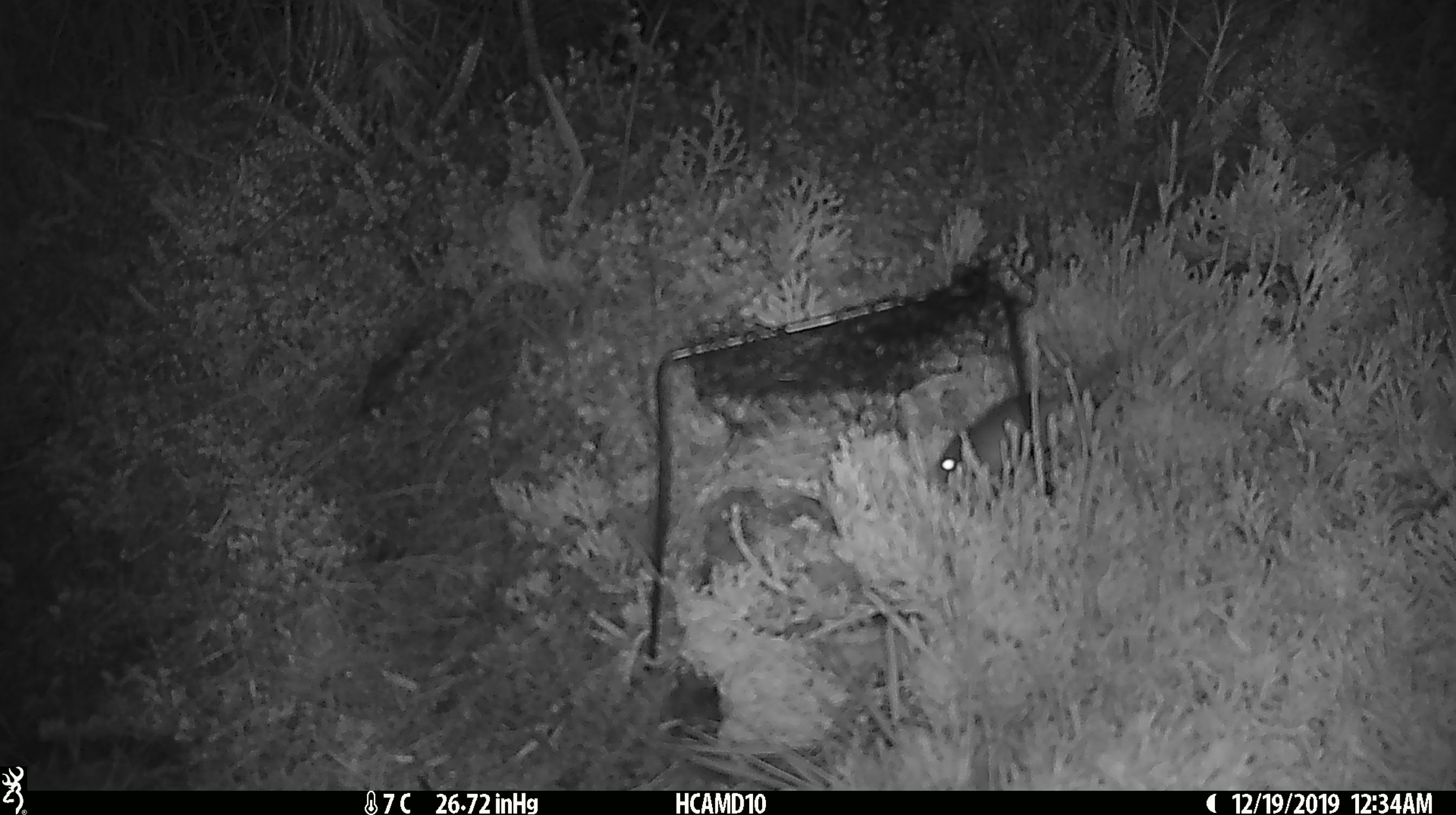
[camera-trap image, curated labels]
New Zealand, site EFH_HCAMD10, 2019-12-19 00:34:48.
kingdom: Animalia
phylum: Chordata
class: Mammalia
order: Rodentia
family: Muridae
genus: Mus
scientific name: Mus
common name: mouse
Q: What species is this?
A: Mouse (Mus).